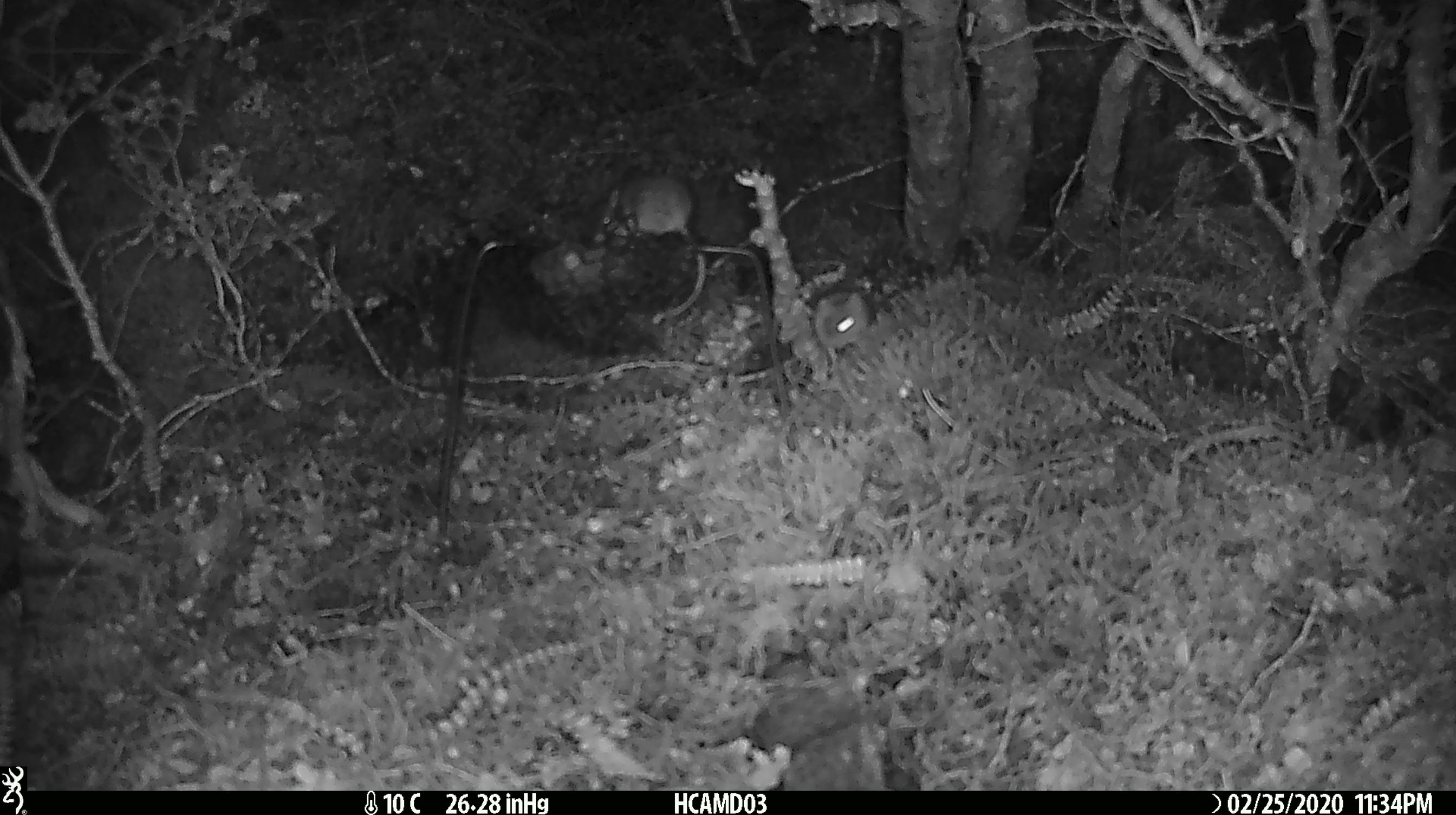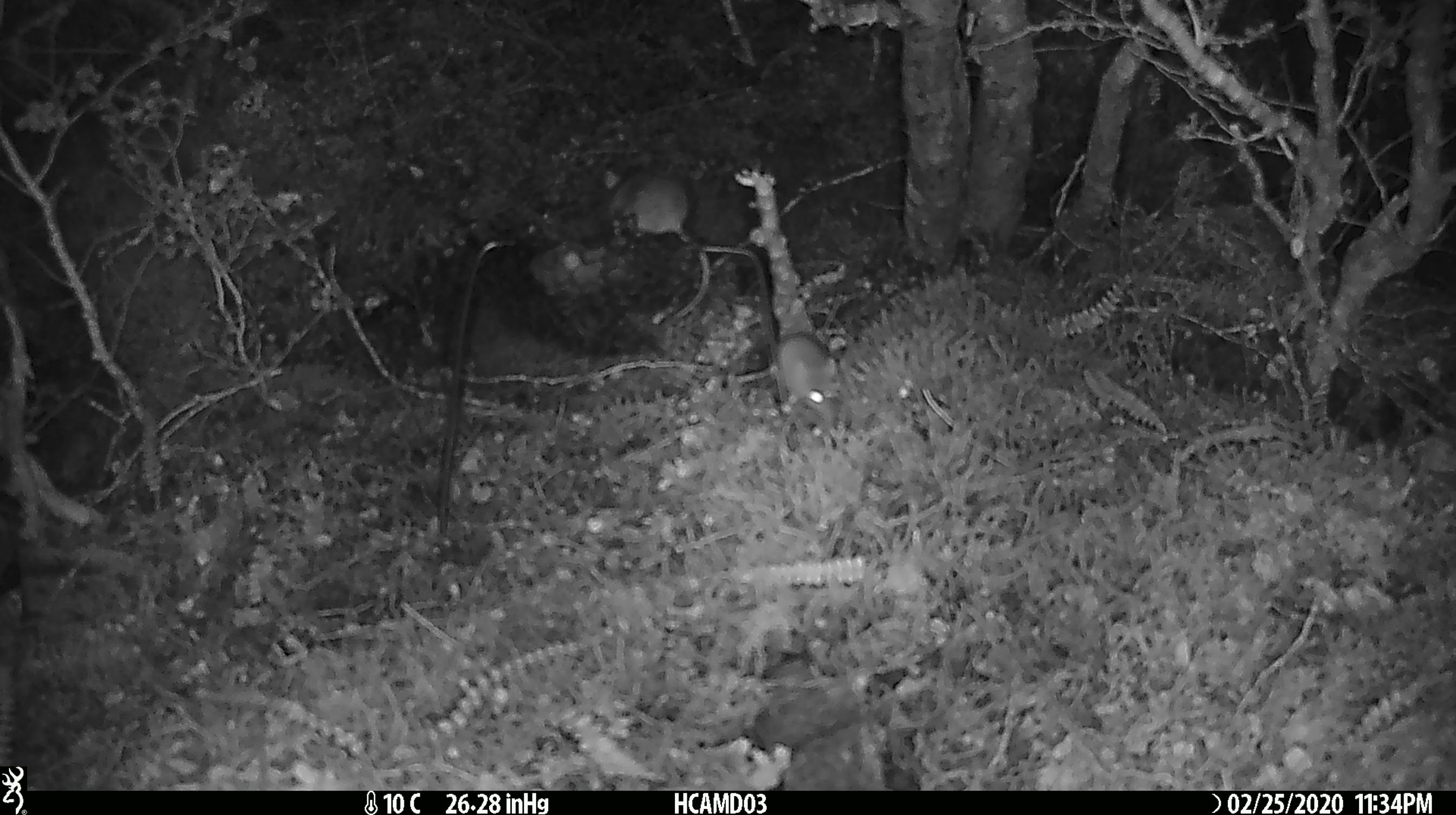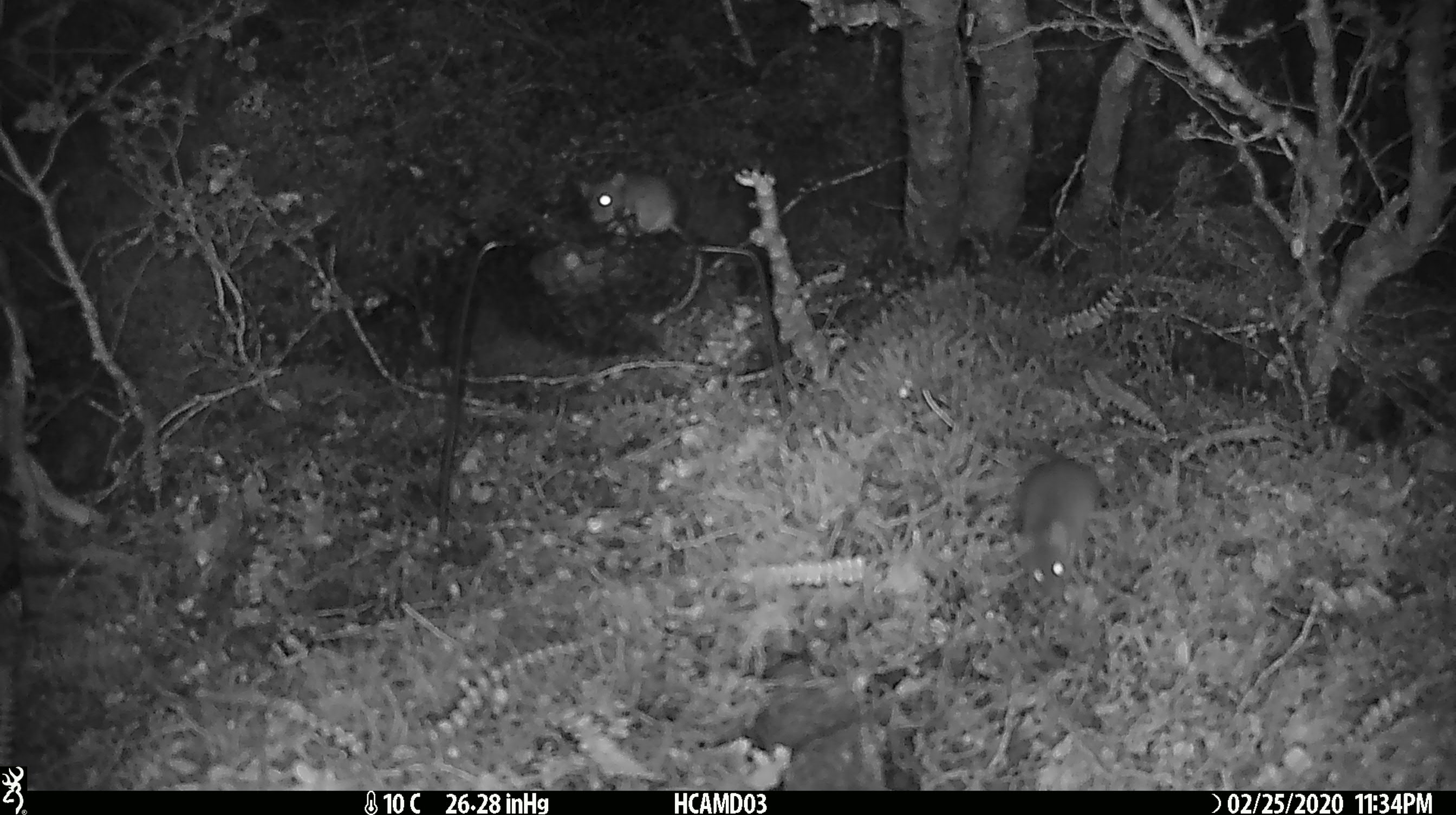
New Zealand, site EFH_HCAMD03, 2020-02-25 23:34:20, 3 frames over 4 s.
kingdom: Animalia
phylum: Chordata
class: Mammalia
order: Rodentia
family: Muridae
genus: Mus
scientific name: Mus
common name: mouse